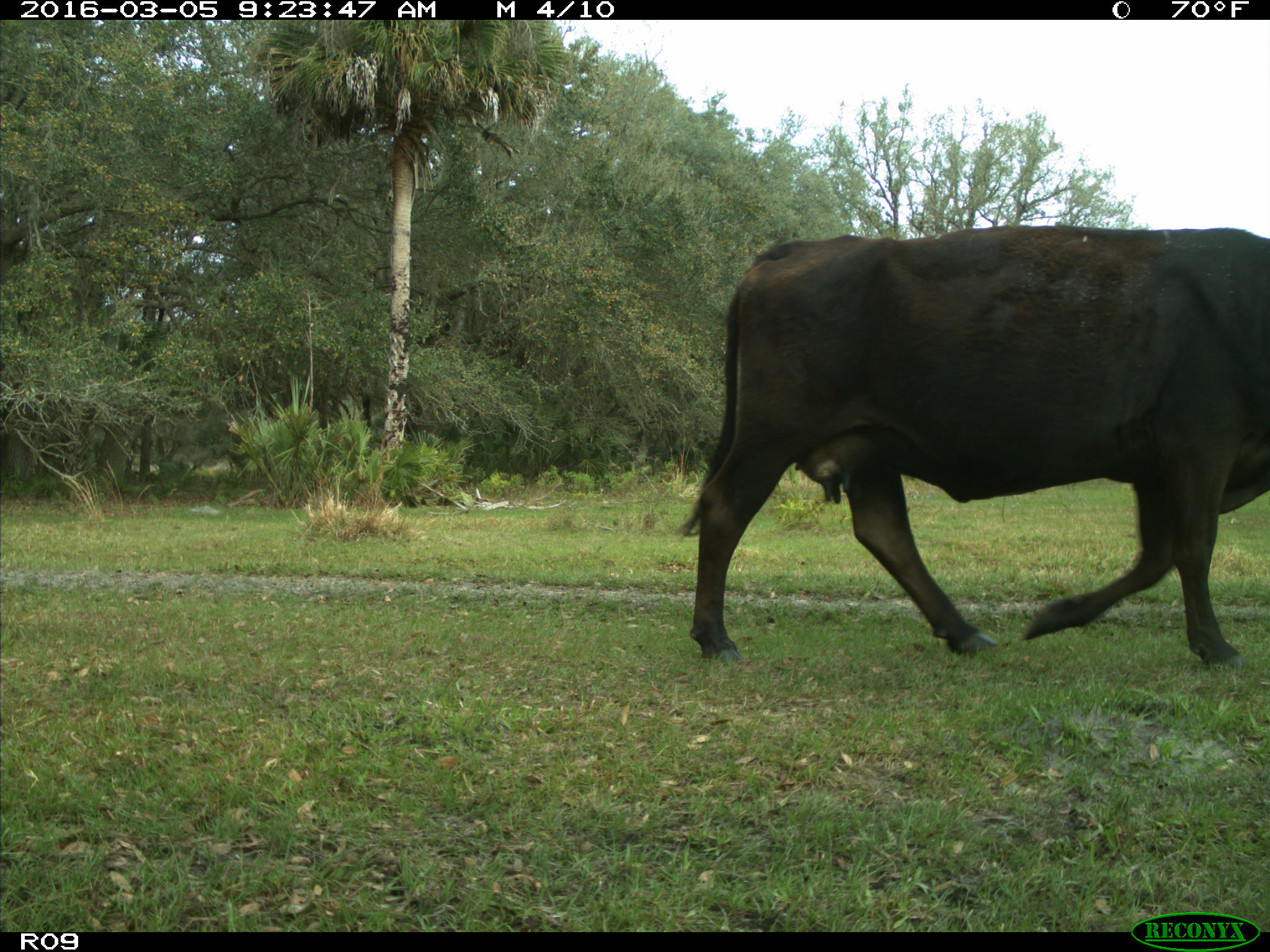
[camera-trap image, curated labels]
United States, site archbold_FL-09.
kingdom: Animalia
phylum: Chordata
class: Mammalia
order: Artiodactyla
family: Bovidae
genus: Bos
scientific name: Bos taurus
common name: domestic cow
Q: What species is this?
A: Bos taurus (domestic cow).